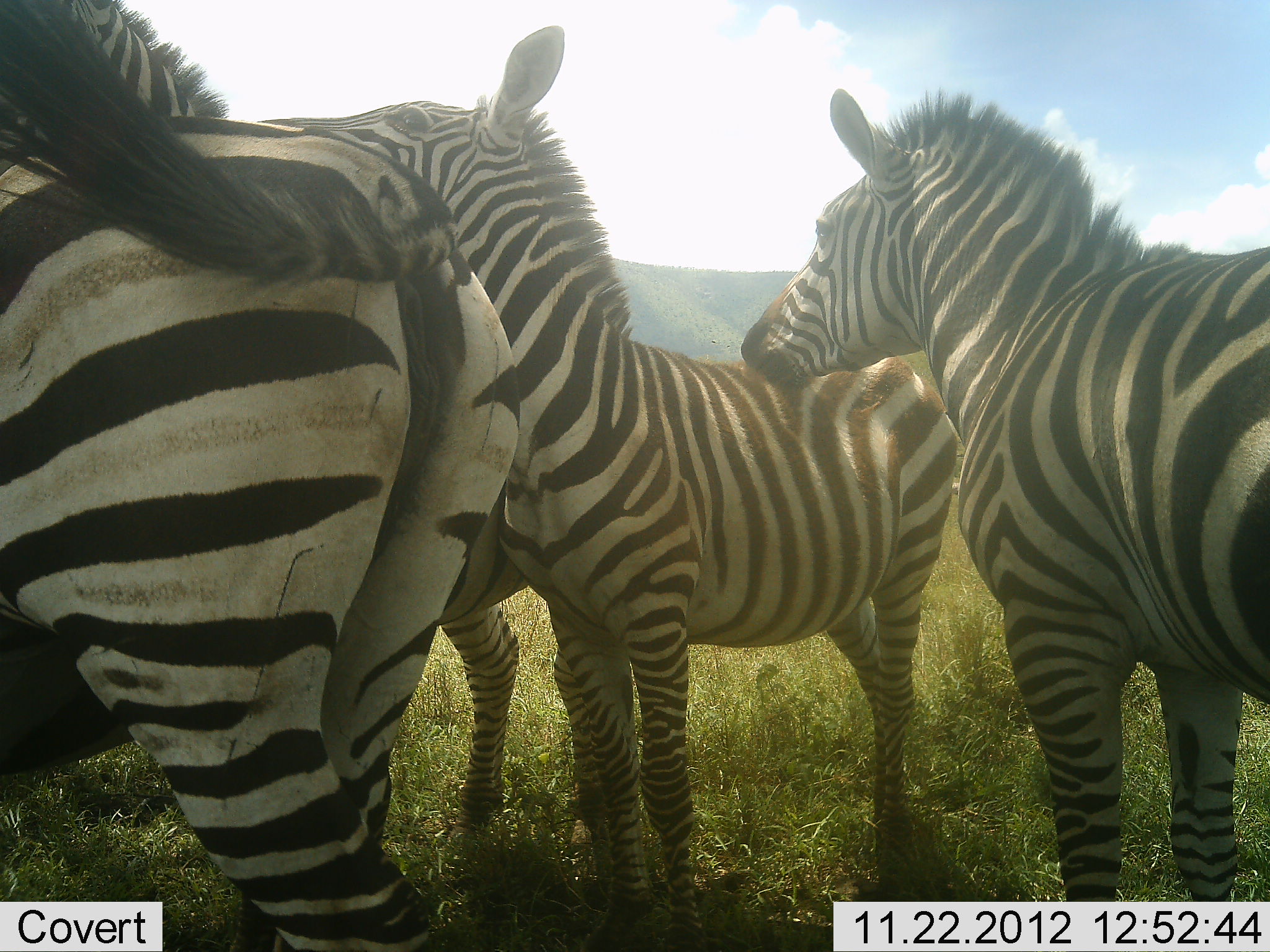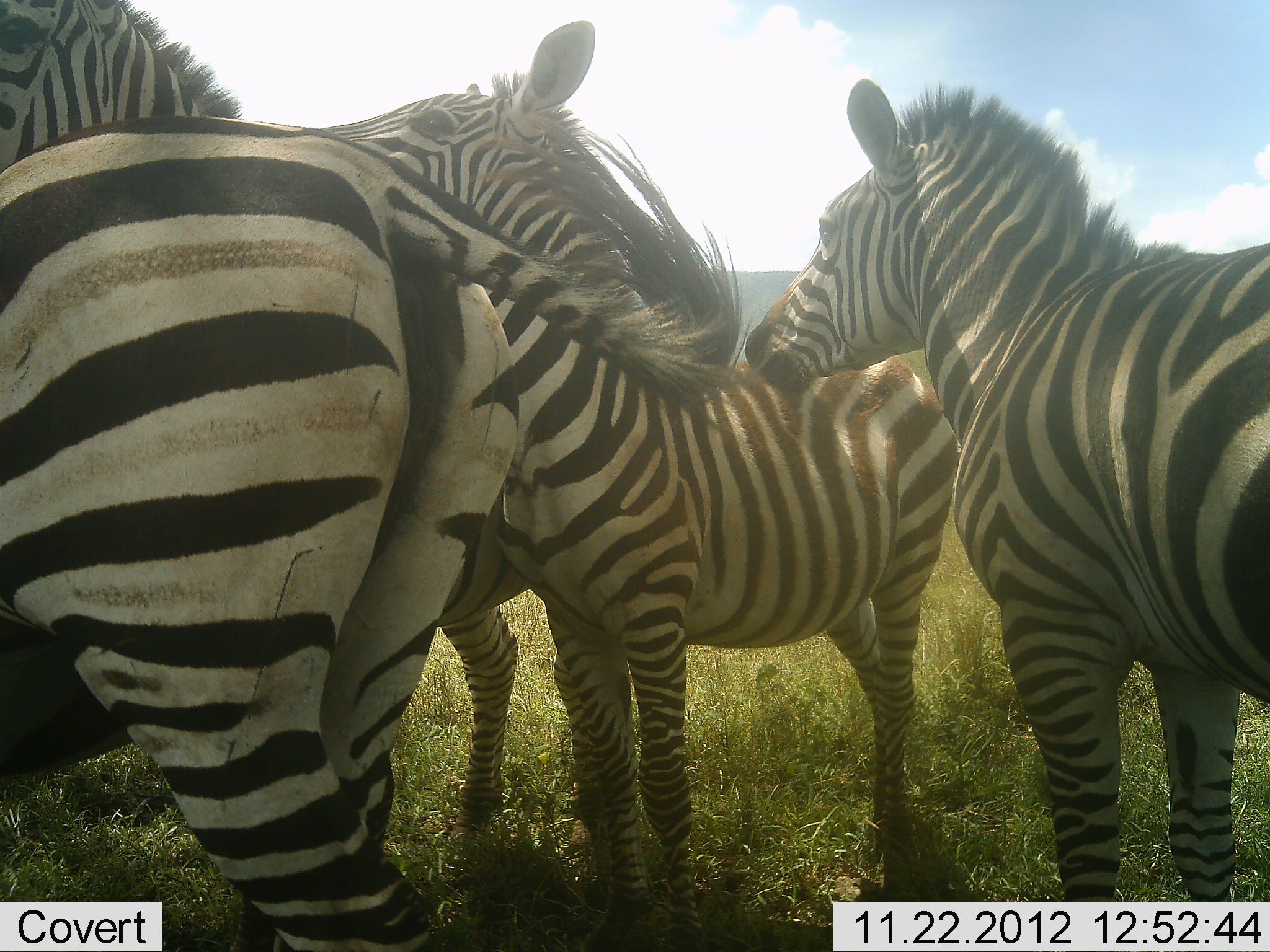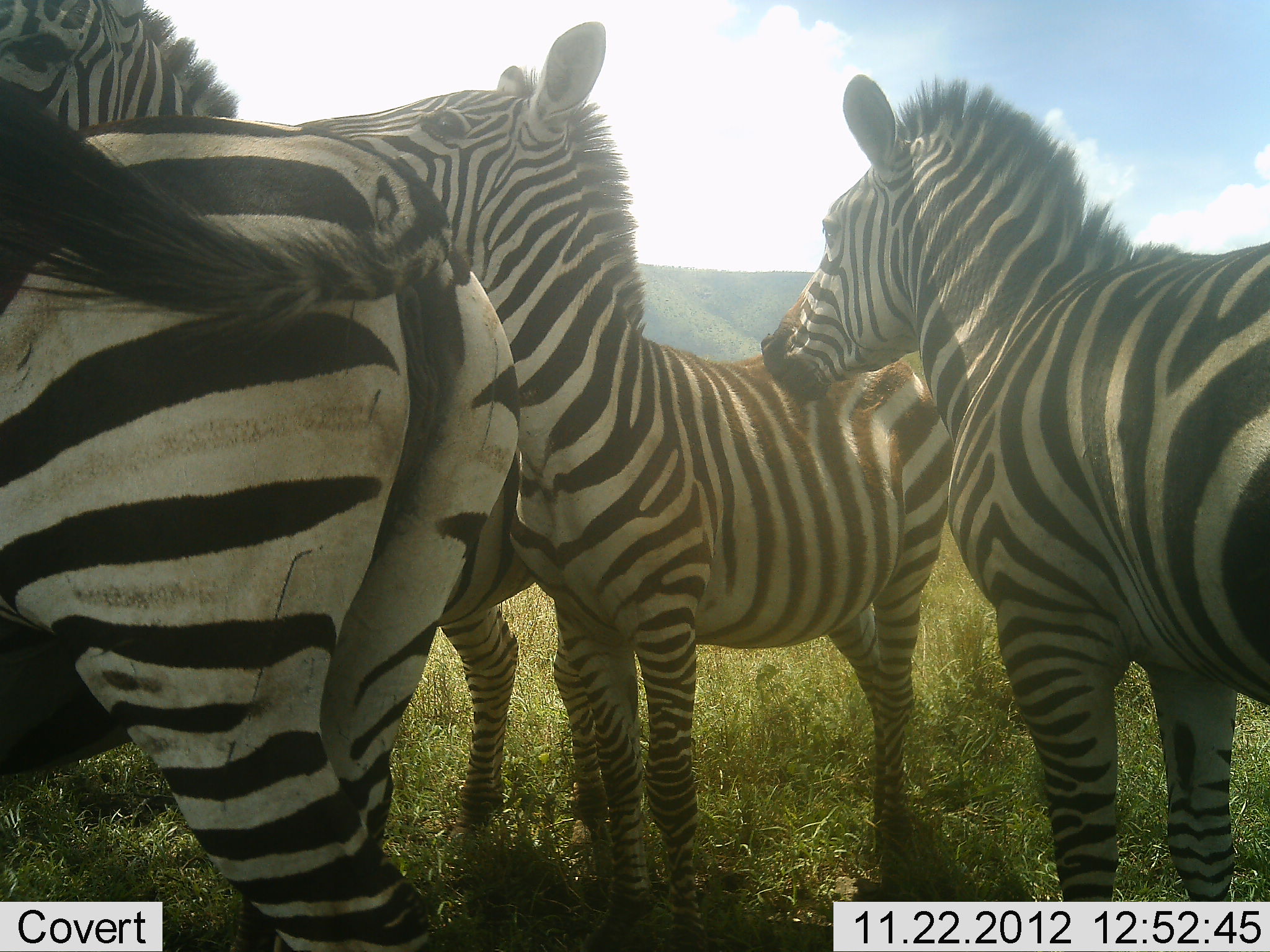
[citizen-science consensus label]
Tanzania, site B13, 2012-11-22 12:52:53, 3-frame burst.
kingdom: Animalia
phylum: Chordata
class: Mammalia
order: Perissodactyla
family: Equidae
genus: Equus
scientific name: Equus quagga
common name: plains zebra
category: zebra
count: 4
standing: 80%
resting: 0%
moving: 0%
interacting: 60%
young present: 50%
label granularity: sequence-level